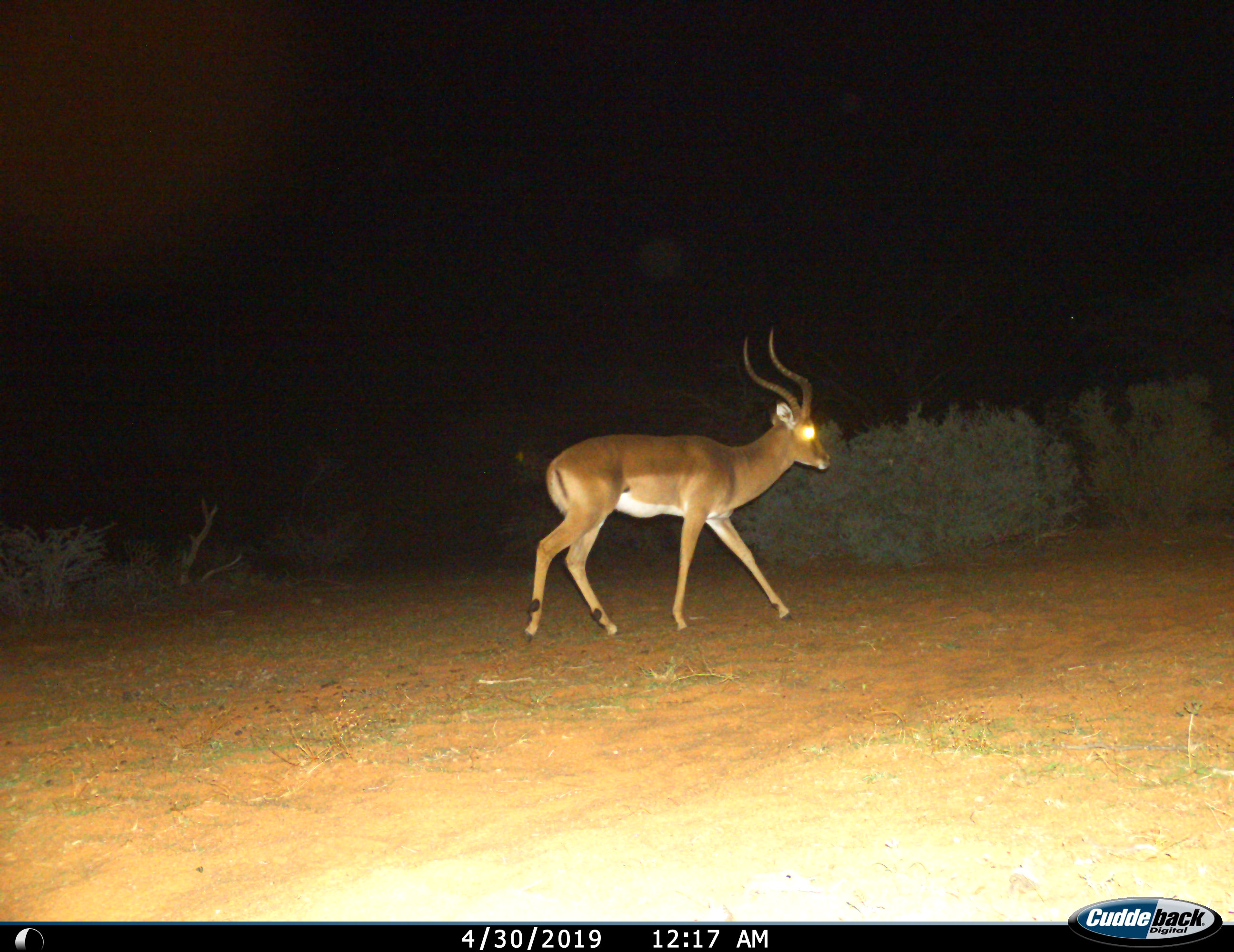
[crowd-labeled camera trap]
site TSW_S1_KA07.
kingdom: Animalia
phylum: Chordata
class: Mammalia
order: Artiodactyla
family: Bovidae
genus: Aepyceros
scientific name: Aepyceros melampus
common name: impala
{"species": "impala (Aepyceros melampus)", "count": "1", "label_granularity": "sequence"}